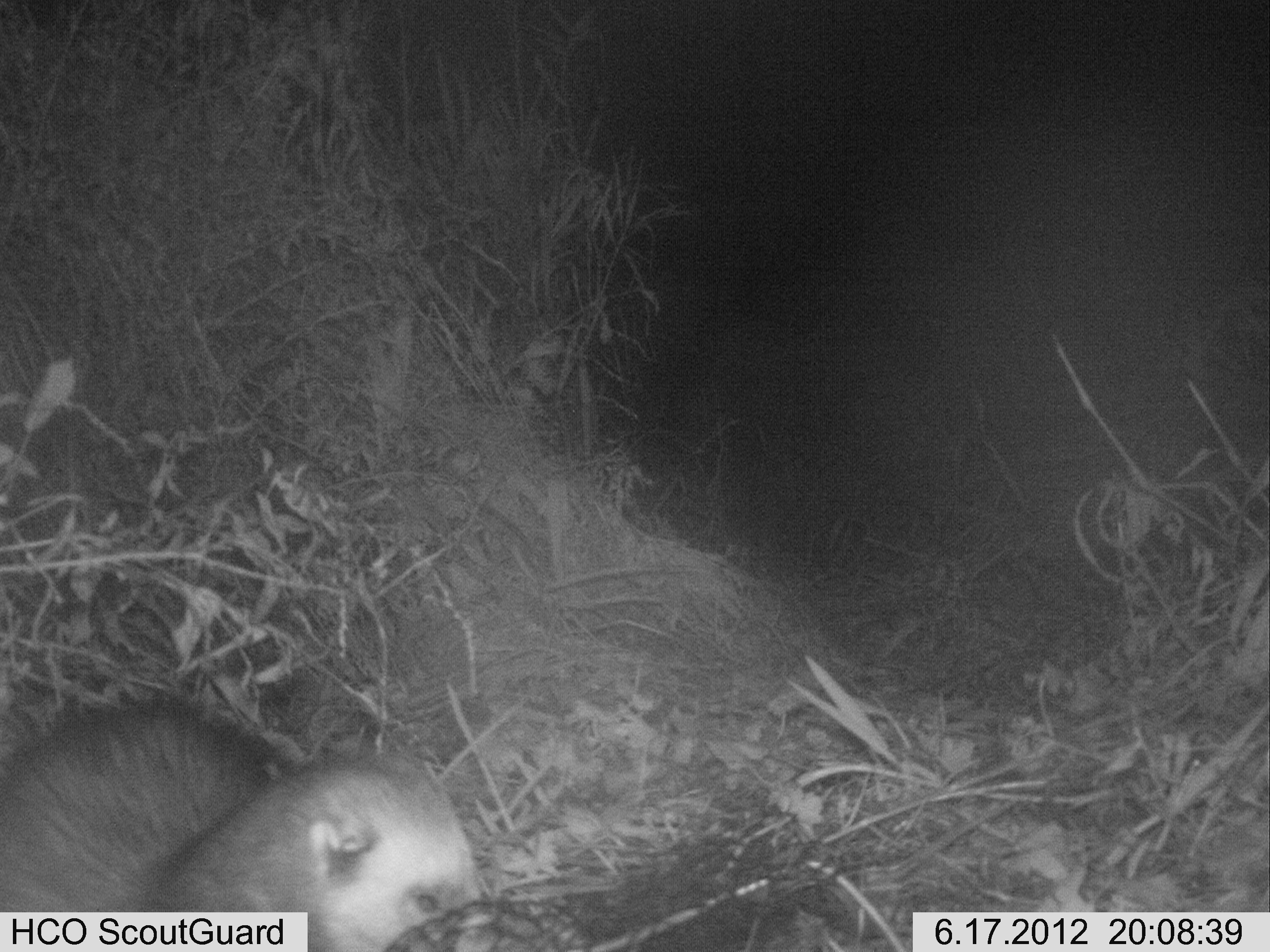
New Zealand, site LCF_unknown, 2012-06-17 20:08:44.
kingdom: Animalia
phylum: Chordata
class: Mammalia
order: Carnivora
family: Mustelidae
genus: Mustela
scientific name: Mustela furo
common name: ferret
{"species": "ferret (Mustela furo)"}